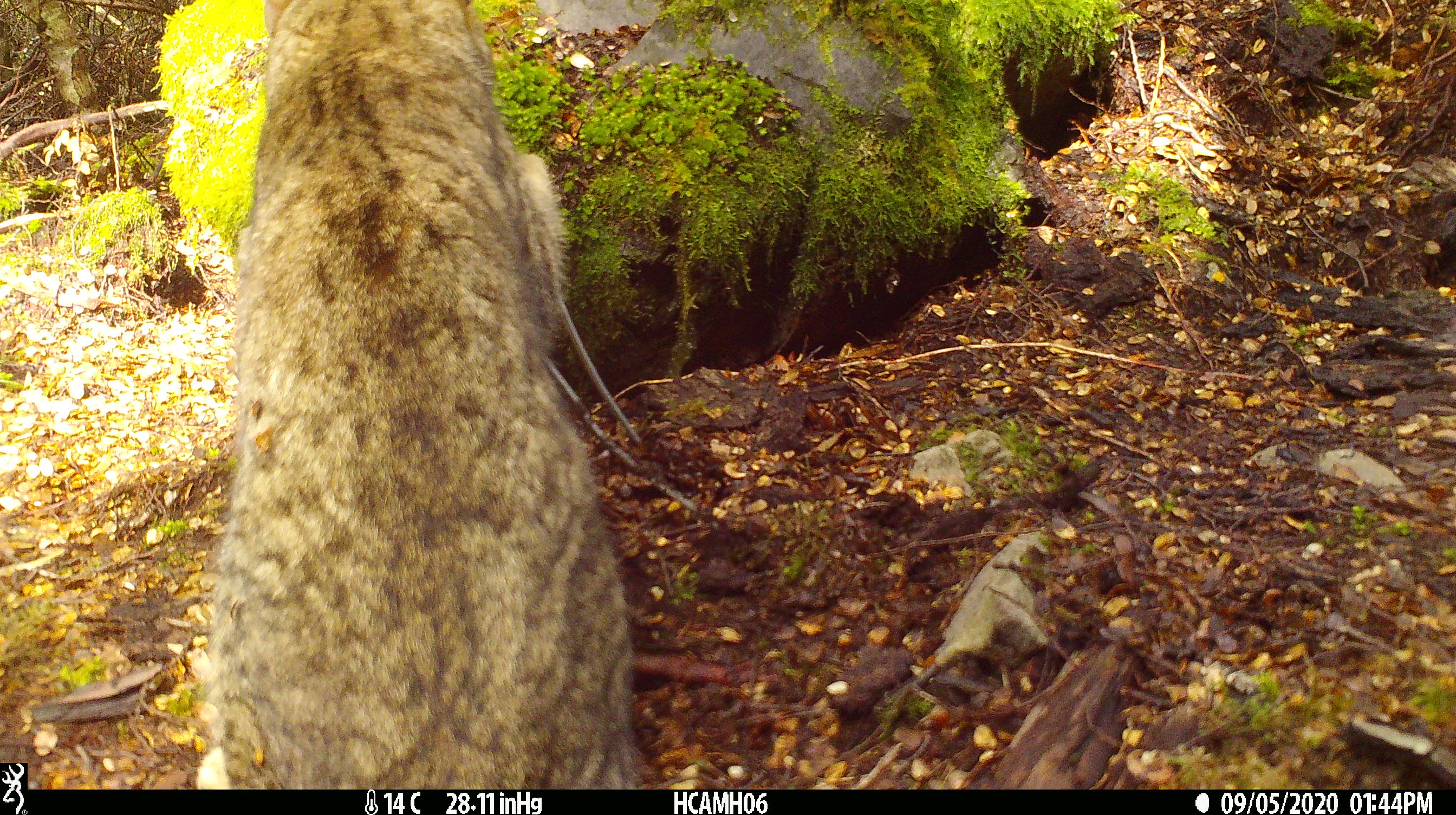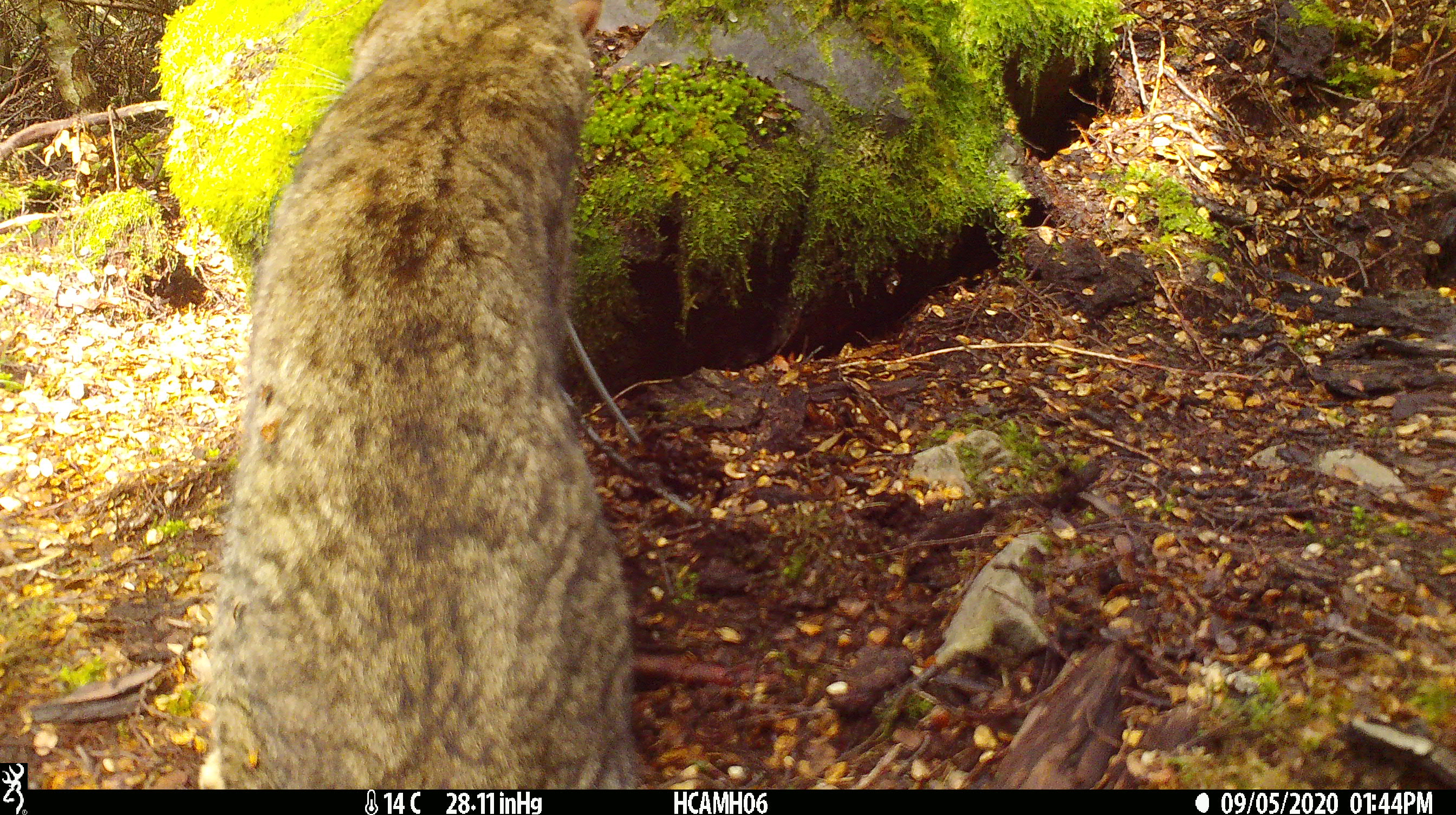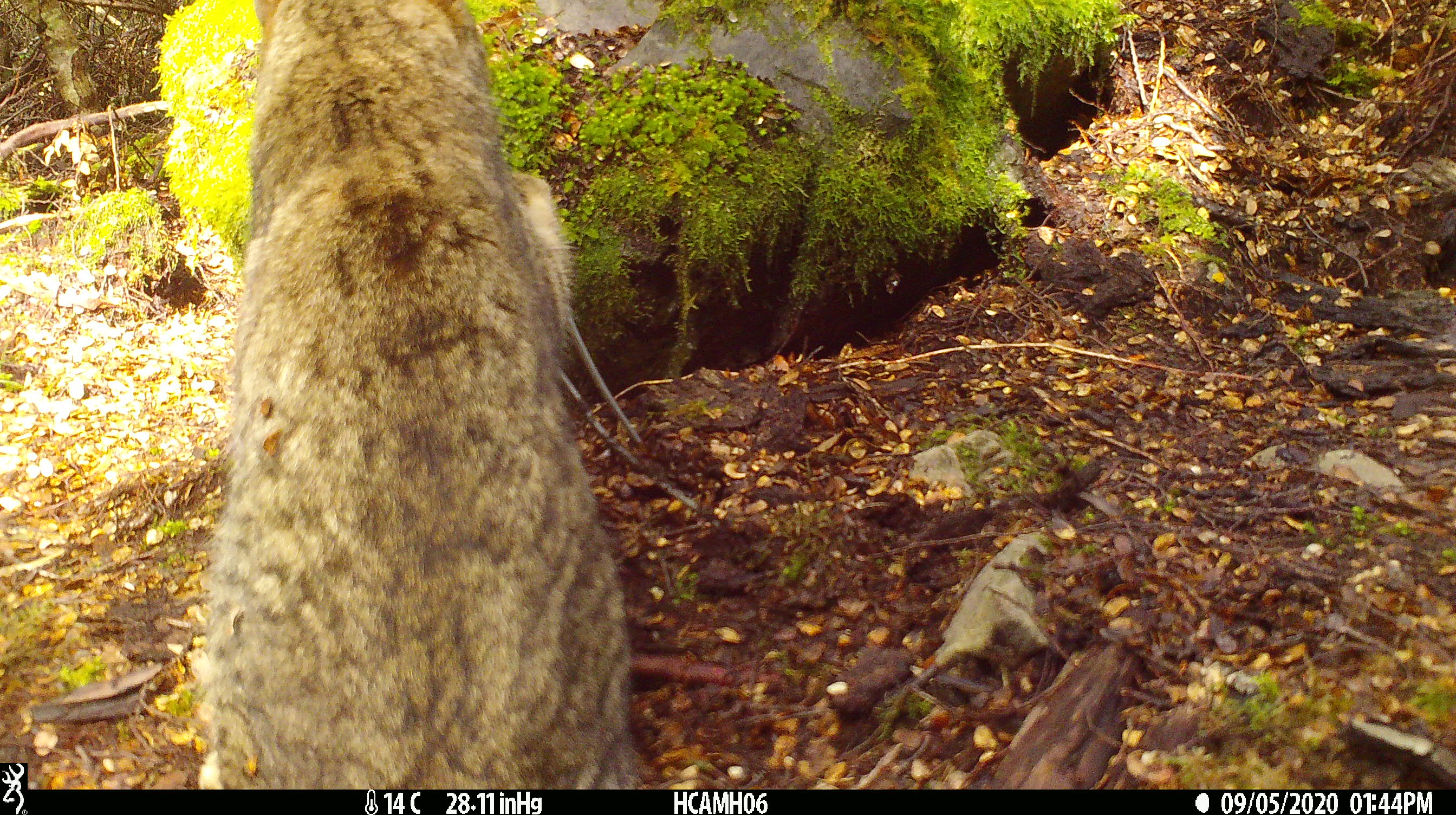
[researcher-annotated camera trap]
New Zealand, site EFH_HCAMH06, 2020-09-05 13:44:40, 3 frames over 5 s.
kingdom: Animalia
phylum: Chordata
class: Mammalia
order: Carnivora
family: Felidae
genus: Felis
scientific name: Felis catus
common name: domestic cat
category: cat